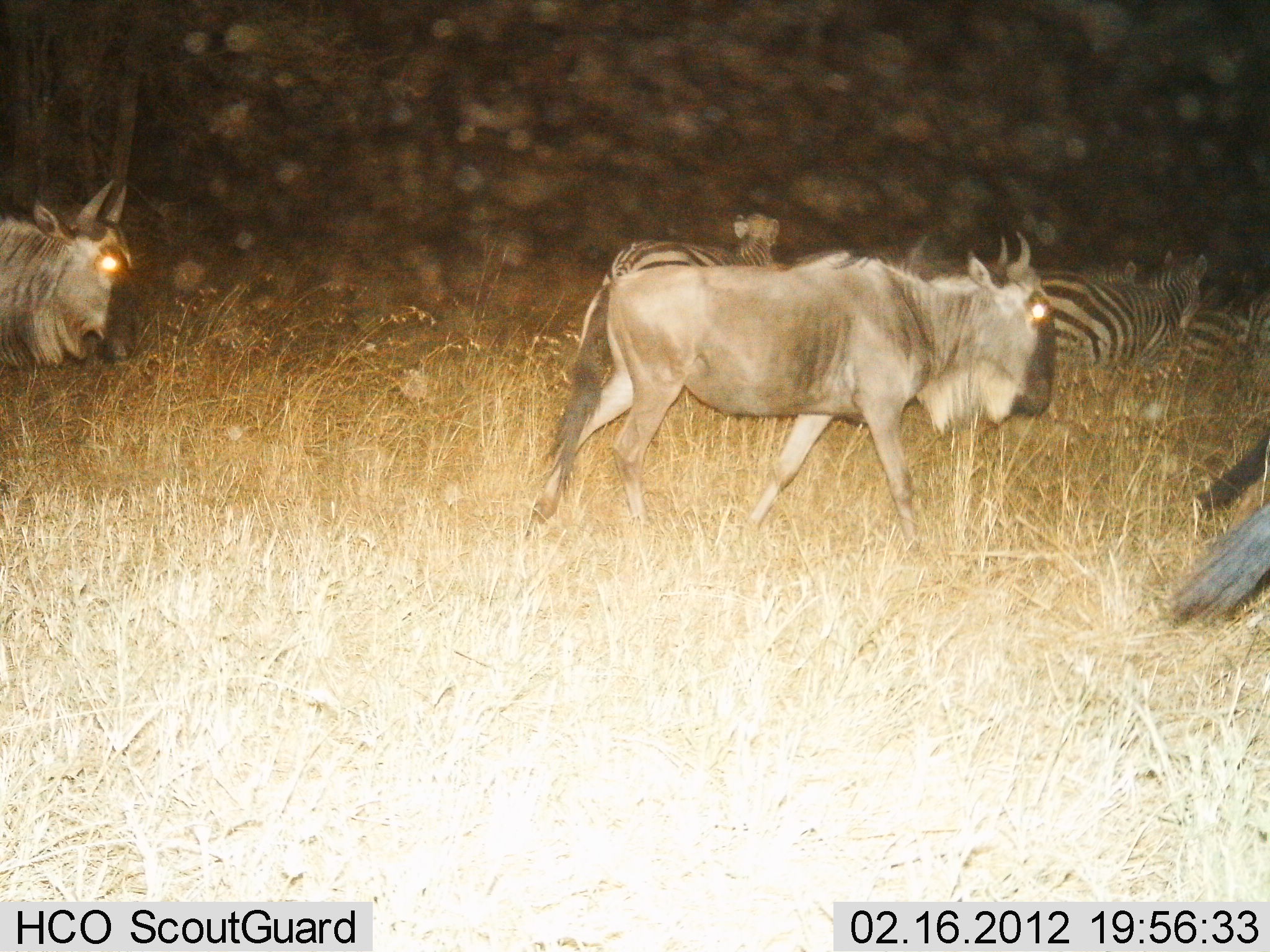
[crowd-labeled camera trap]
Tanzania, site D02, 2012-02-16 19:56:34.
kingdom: Animalia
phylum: Chordata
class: Mammalia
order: Artiodactyla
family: Bovidae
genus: Connochaetes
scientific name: Connochaetes taurinus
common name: blue wildebeest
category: wildebeest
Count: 3.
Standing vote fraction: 4%.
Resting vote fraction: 0%.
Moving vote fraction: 96%.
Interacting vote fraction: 0%.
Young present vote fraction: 0%.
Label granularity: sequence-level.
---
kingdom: Animalia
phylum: Chordata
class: Mammalia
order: Perissodactyla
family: Equidae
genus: Equus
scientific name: Equus quagga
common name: plains zebra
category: zebra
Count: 4.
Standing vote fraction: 13%.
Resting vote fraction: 4%.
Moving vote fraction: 87%.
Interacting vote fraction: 0%.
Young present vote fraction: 0%.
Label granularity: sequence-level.